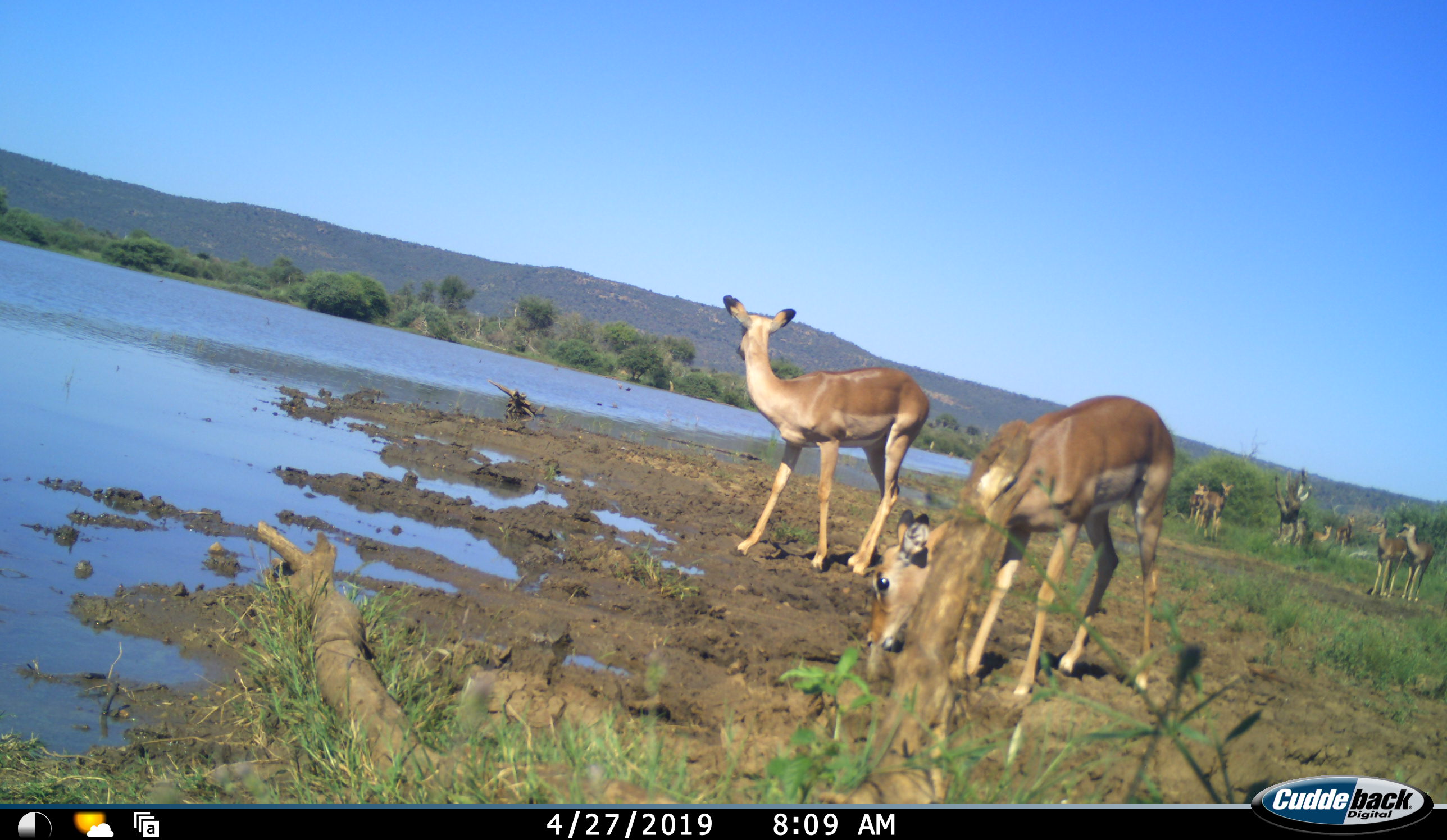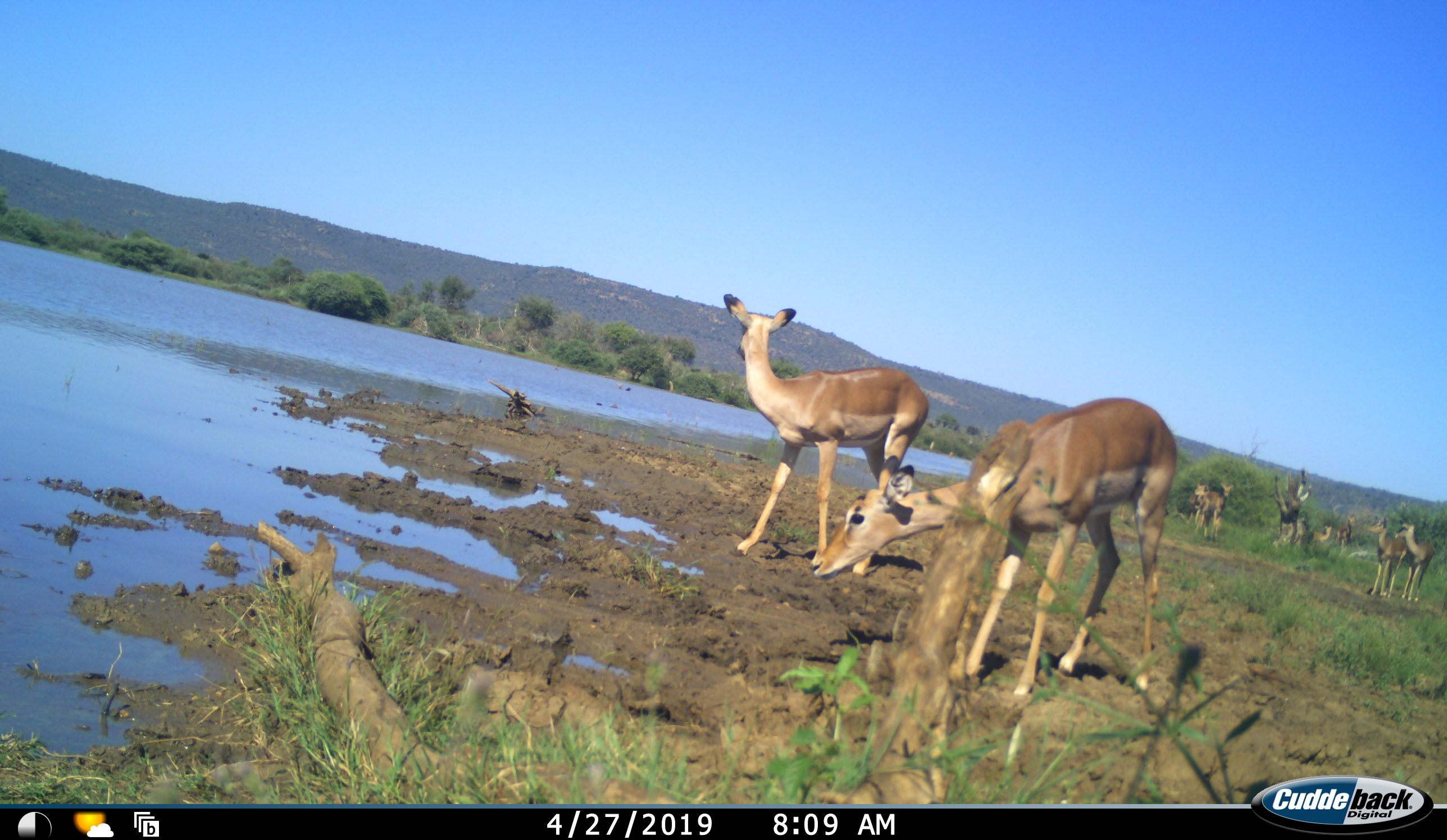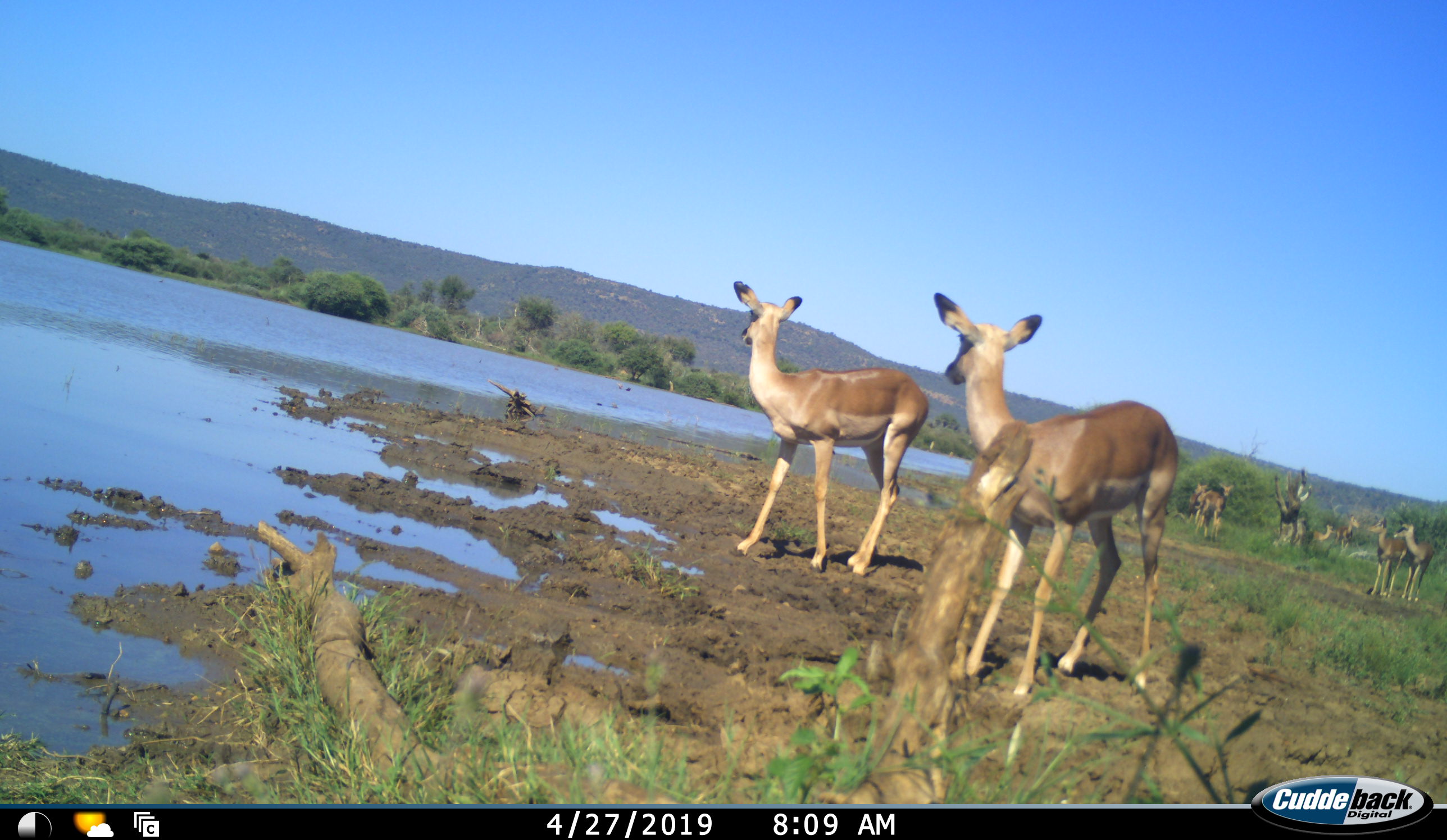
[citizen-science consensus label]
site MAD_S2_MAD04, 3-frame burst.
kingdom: Animalia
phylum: Chordata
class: Mammalia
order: Artiodactyla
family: Bovidae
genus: Aepyceros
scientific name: Aepyceros melampus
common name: impala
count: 8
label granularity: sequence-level